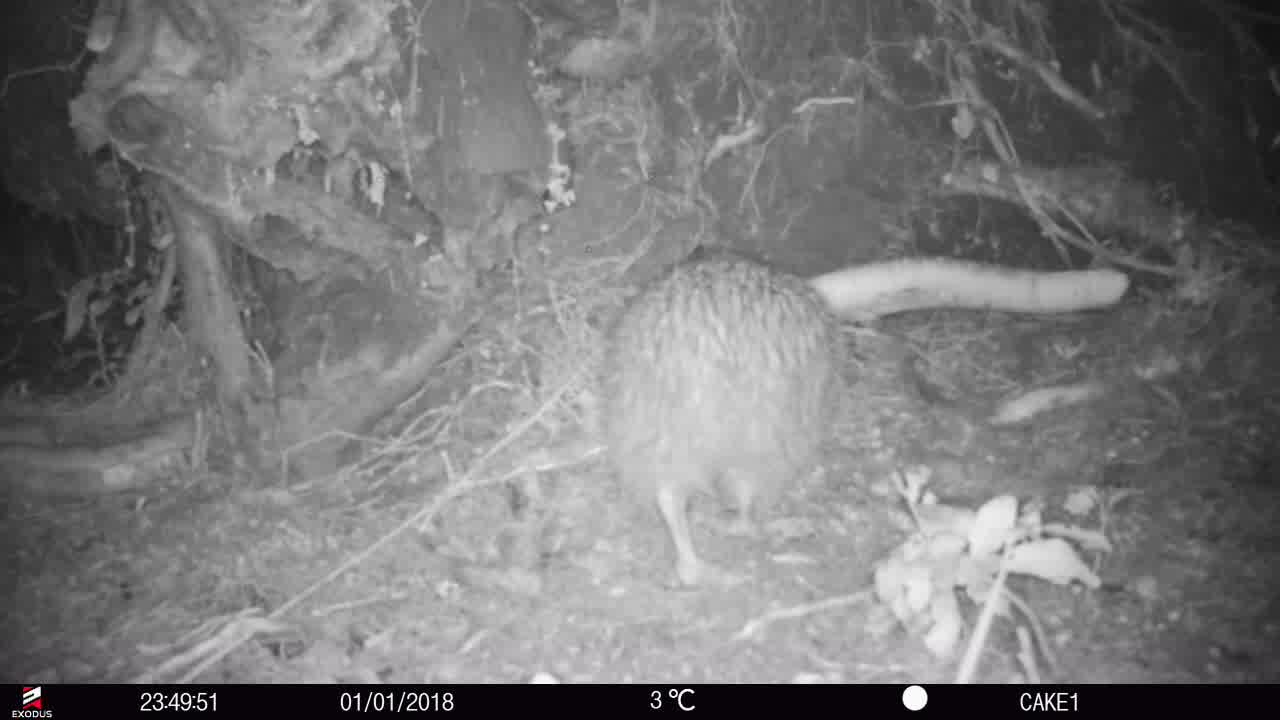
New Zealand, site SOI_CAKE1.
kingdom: Animalia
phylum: Chordata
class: Aves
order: Apterygiformes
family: Apterygidae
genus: Apteryx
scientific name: Apteryx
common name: kiwi